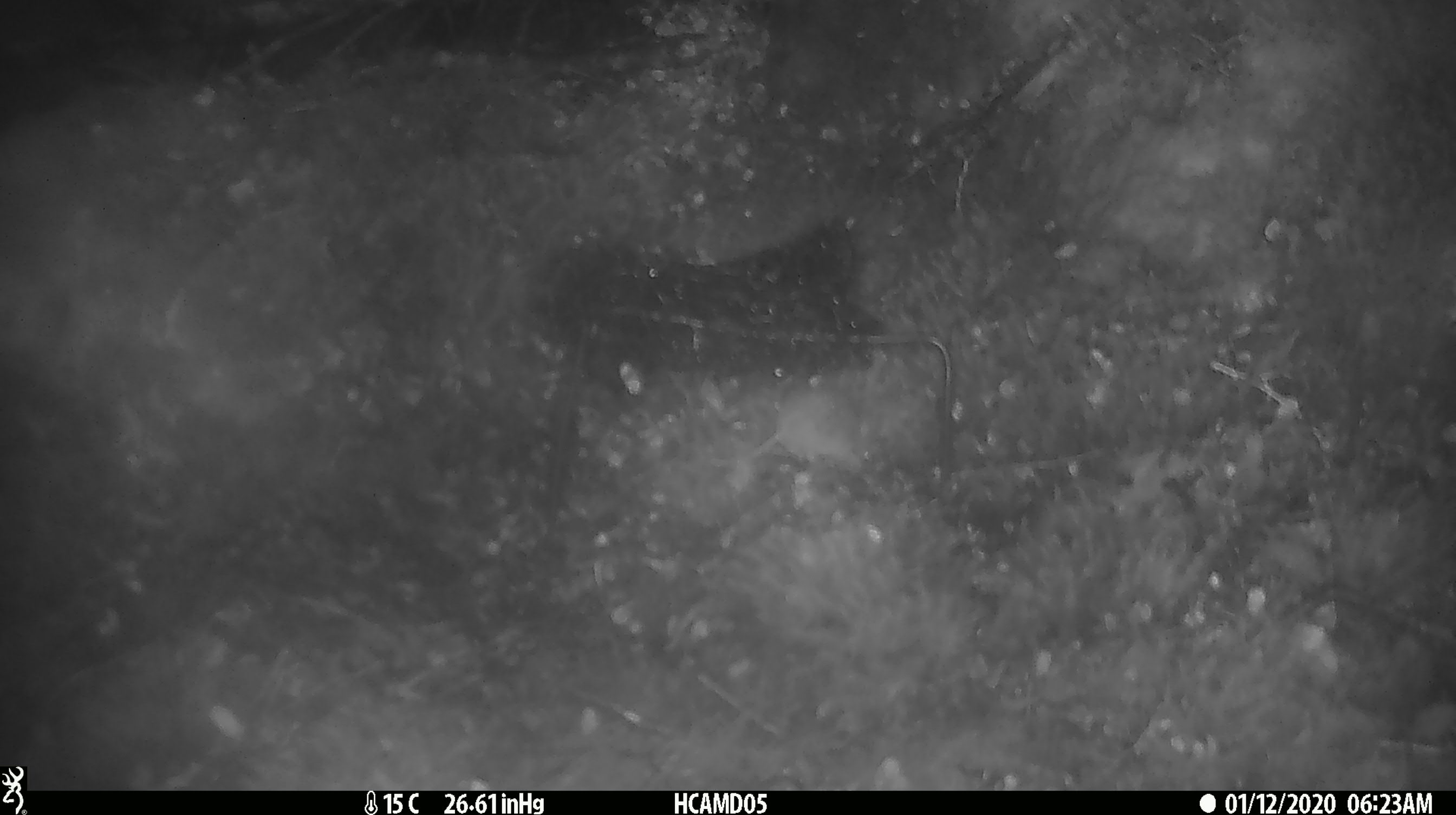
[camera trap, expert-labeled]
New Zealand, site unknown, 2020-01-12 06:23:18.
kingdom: Animalia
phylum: Chordata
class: Mammalia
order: Rodentia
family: Muridae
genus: Mus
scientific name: Mus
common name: mouse